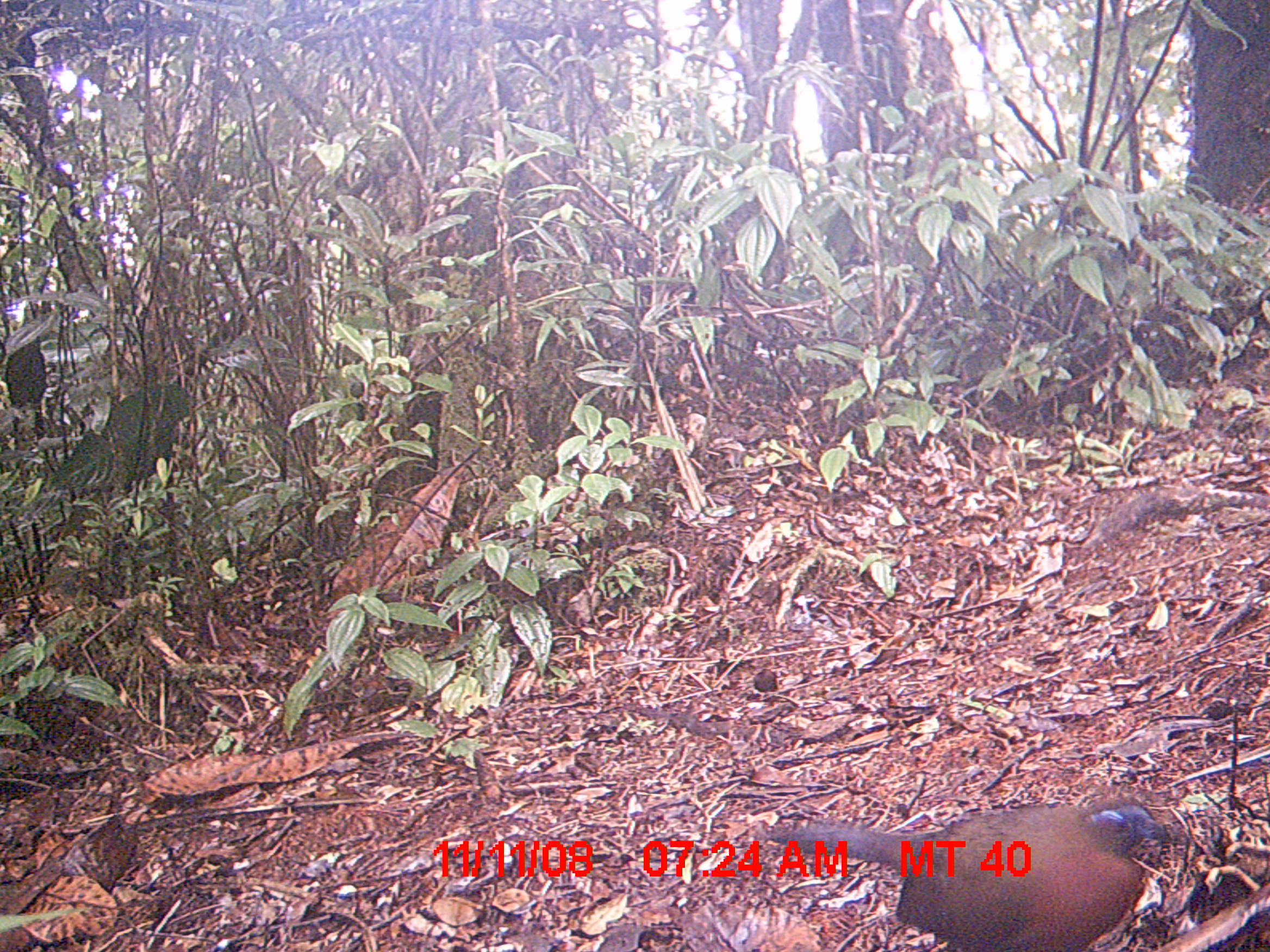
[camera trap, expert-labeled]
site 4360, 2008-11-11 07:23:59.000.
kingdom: Animalia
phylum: Chordata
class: Aves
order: Cuculiformes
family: Cuculidae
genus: Coua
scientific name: Coua serriana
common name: red-breasted coua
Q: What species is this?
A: Coua serriana (red-breasted coua).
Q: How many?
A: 1.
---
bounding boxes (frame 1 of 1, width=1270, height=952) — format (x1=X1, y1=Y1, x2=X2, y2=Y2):
coua serriana: (x1=768, y1=798, x2=1179, y2=945)